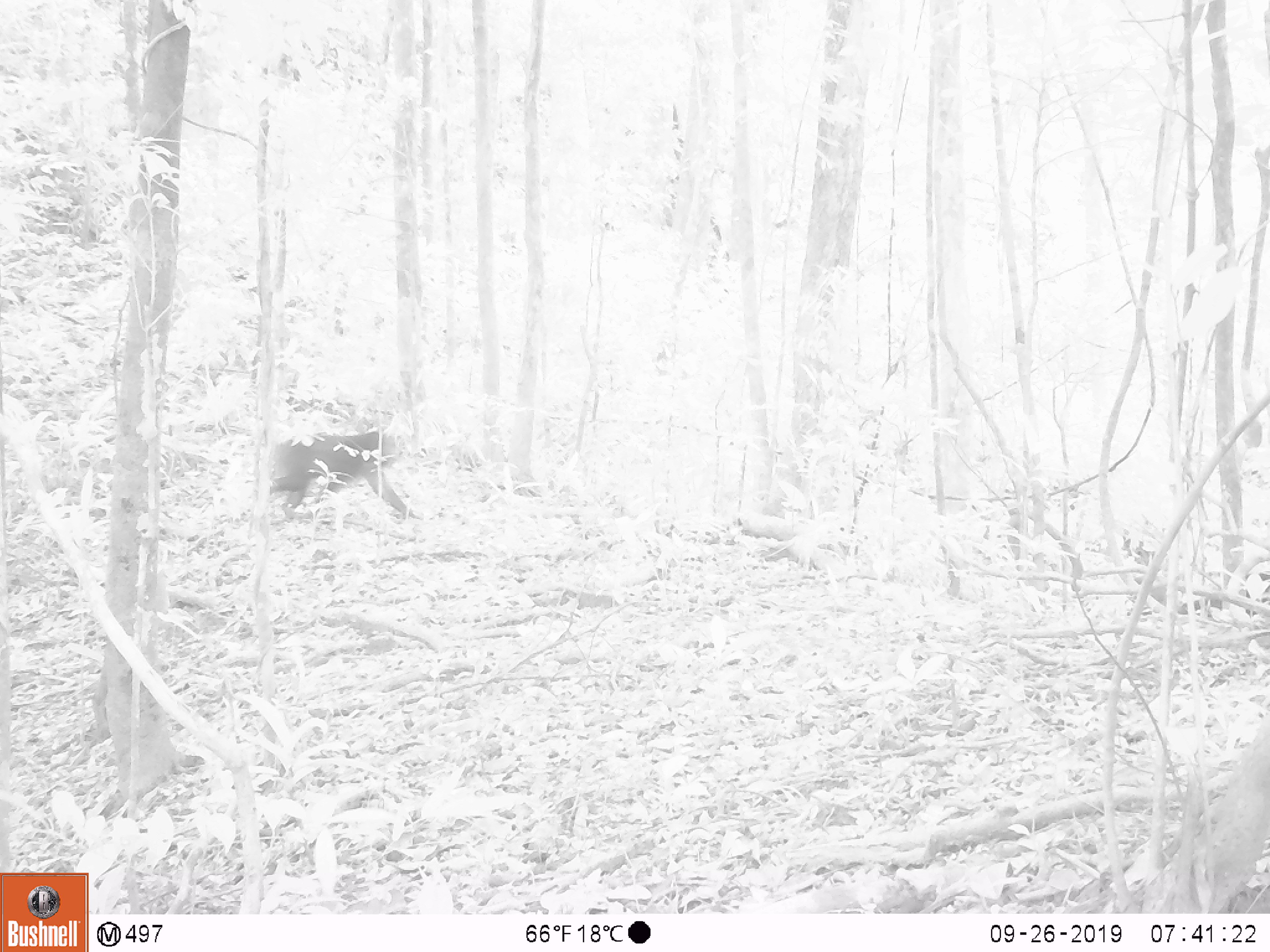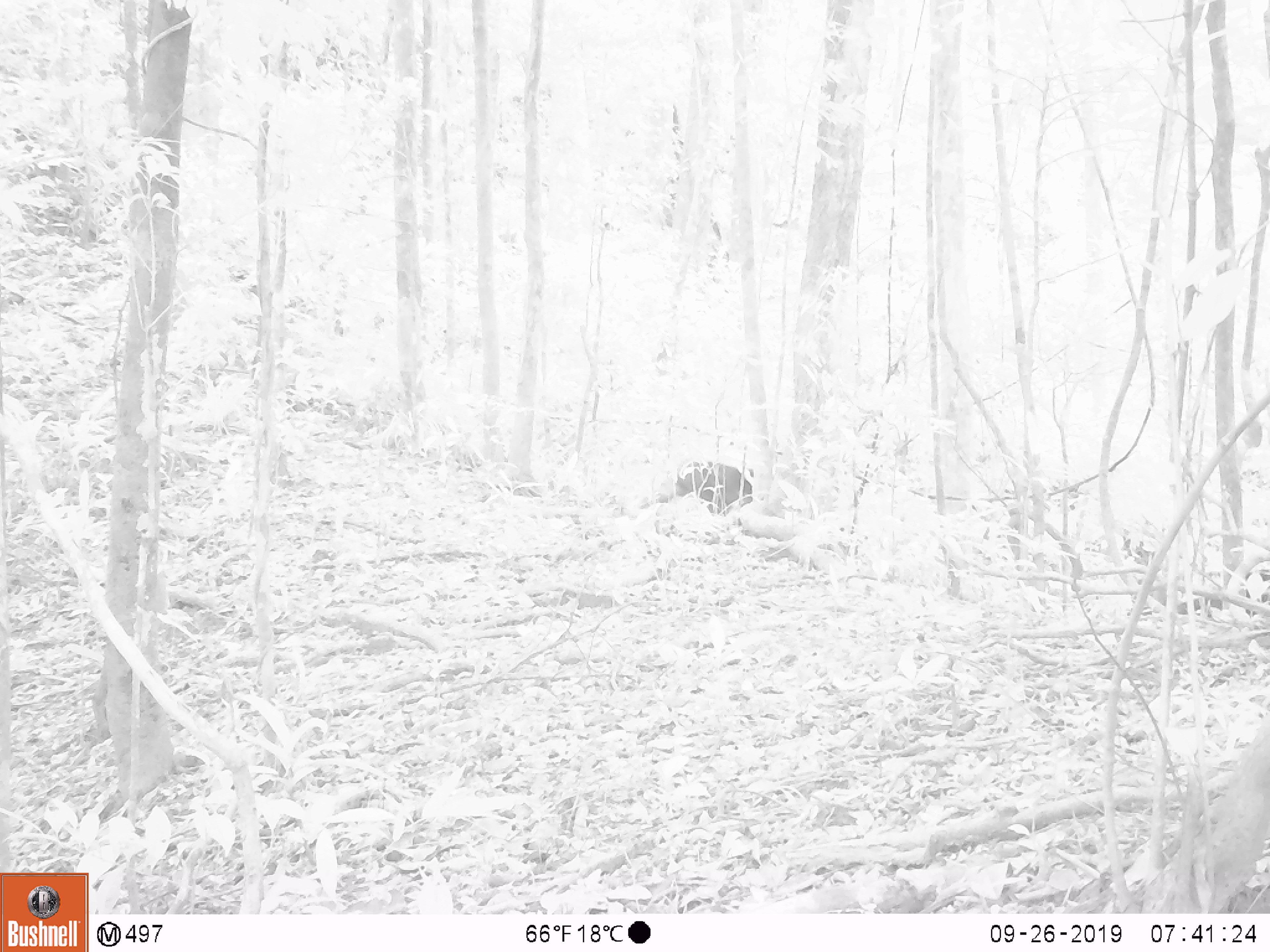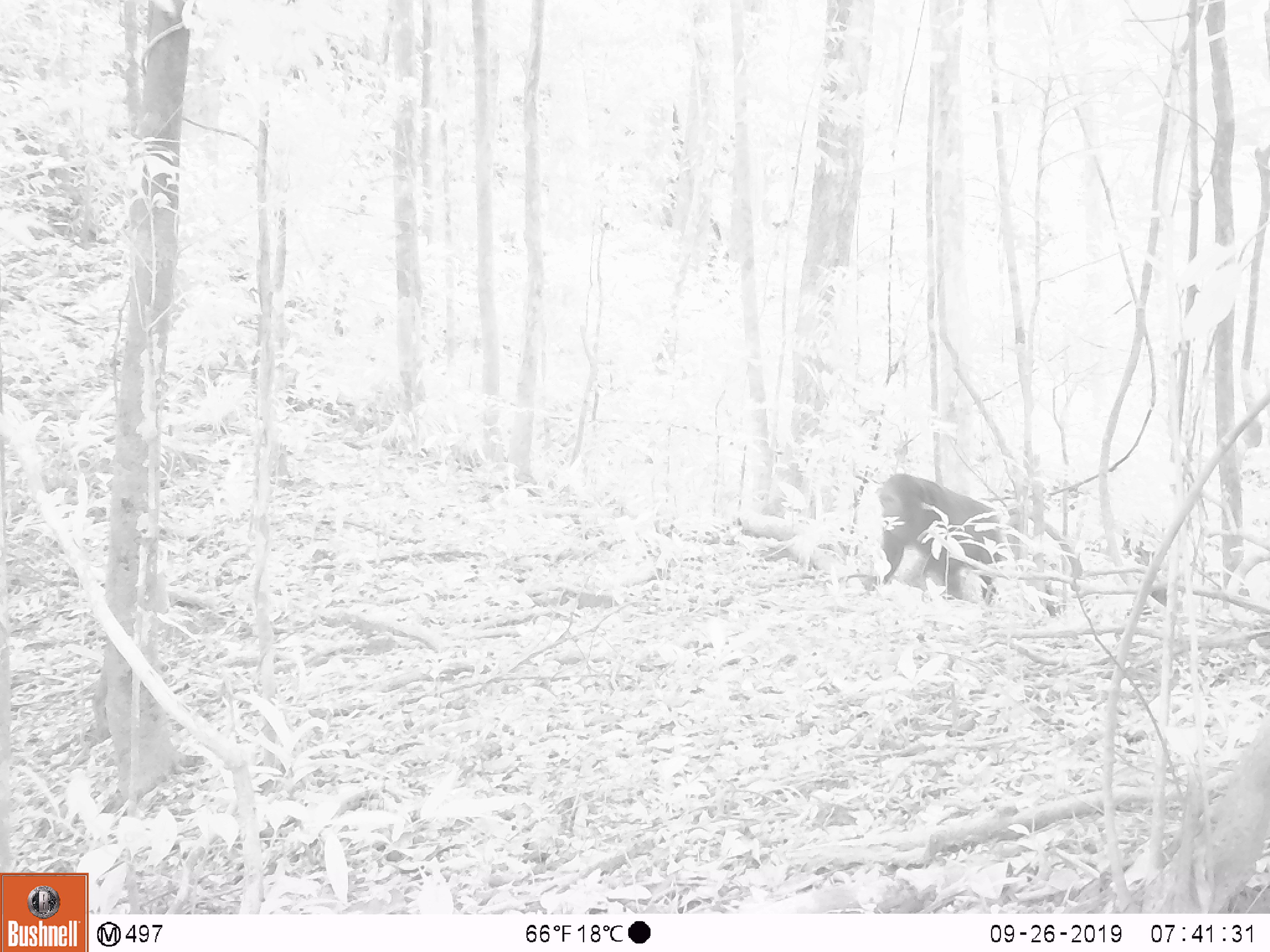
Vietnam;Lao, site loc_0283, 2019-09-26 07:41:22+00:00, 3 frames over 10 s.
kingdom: Animalia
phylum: Chordata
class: Mammalia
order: Primates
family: Cercopithecidae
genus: Macaca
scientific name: Macaca arctoides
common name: stump-tailed macaque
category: stump tailed macaque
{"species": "stump tailed macaque (stump-tailed macaque) (Macaca arctoides)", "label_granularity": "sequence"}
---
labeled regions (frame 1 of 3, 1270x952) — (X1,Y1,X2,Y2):
stump tailed macaque: (270,431,423,519)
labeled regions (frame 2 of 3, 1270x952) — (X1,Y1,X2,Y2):
stump tailed macaque: (675,459,752,516)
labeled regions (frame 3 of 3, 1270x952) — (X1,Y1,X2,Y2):
stump tailed macaque: (878,473,1004,604)